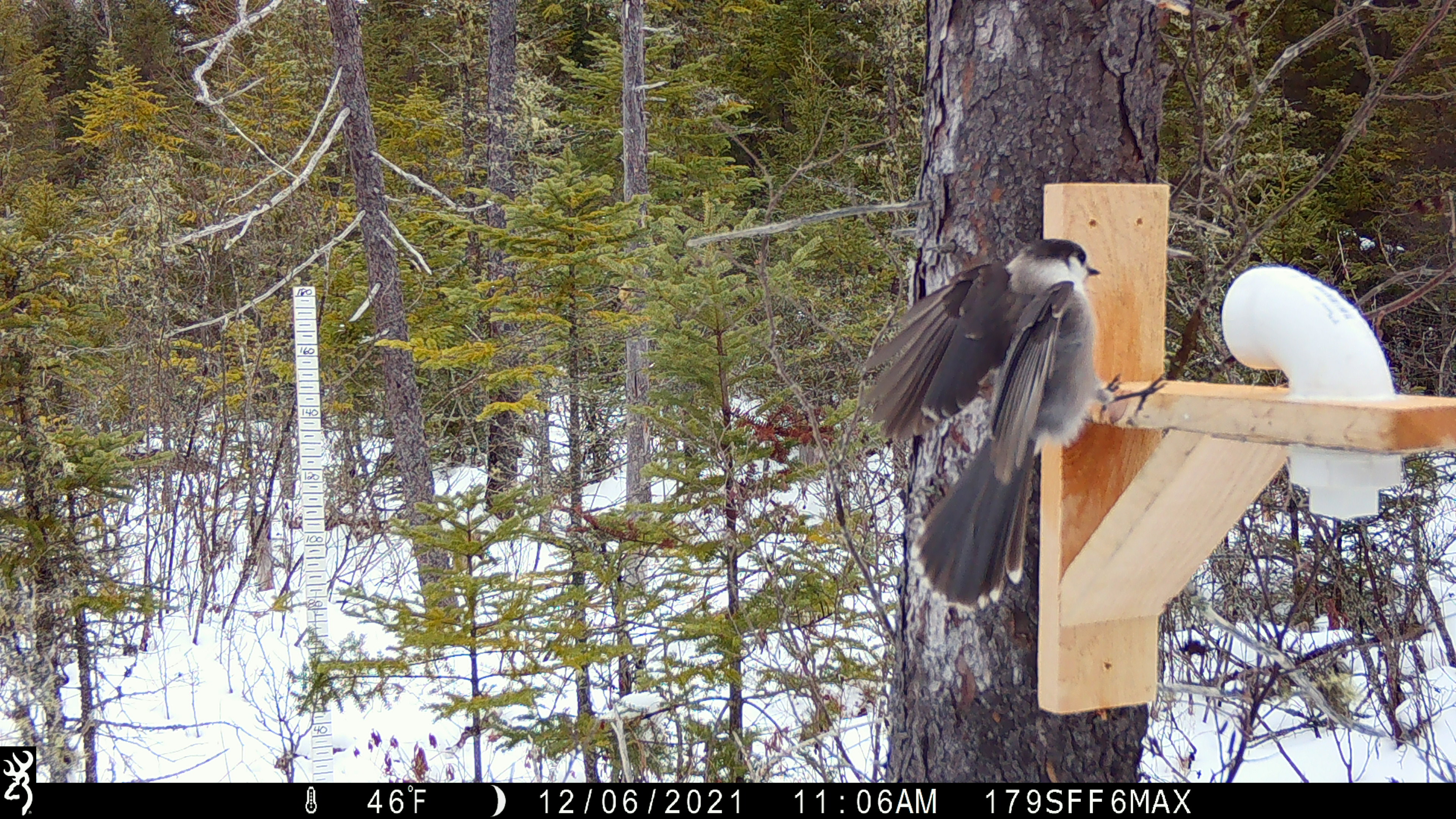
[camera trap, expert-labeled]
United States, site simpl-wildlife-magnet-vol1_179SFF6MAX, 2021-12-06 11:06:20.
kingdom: Animalia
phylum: Chordata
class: Aves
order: Passeriformes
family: Corvidae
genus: Perisoreus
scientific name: Perisoreus canadensis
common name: canada jay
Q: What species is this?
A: Canada jay (Perisoreus canadensis).